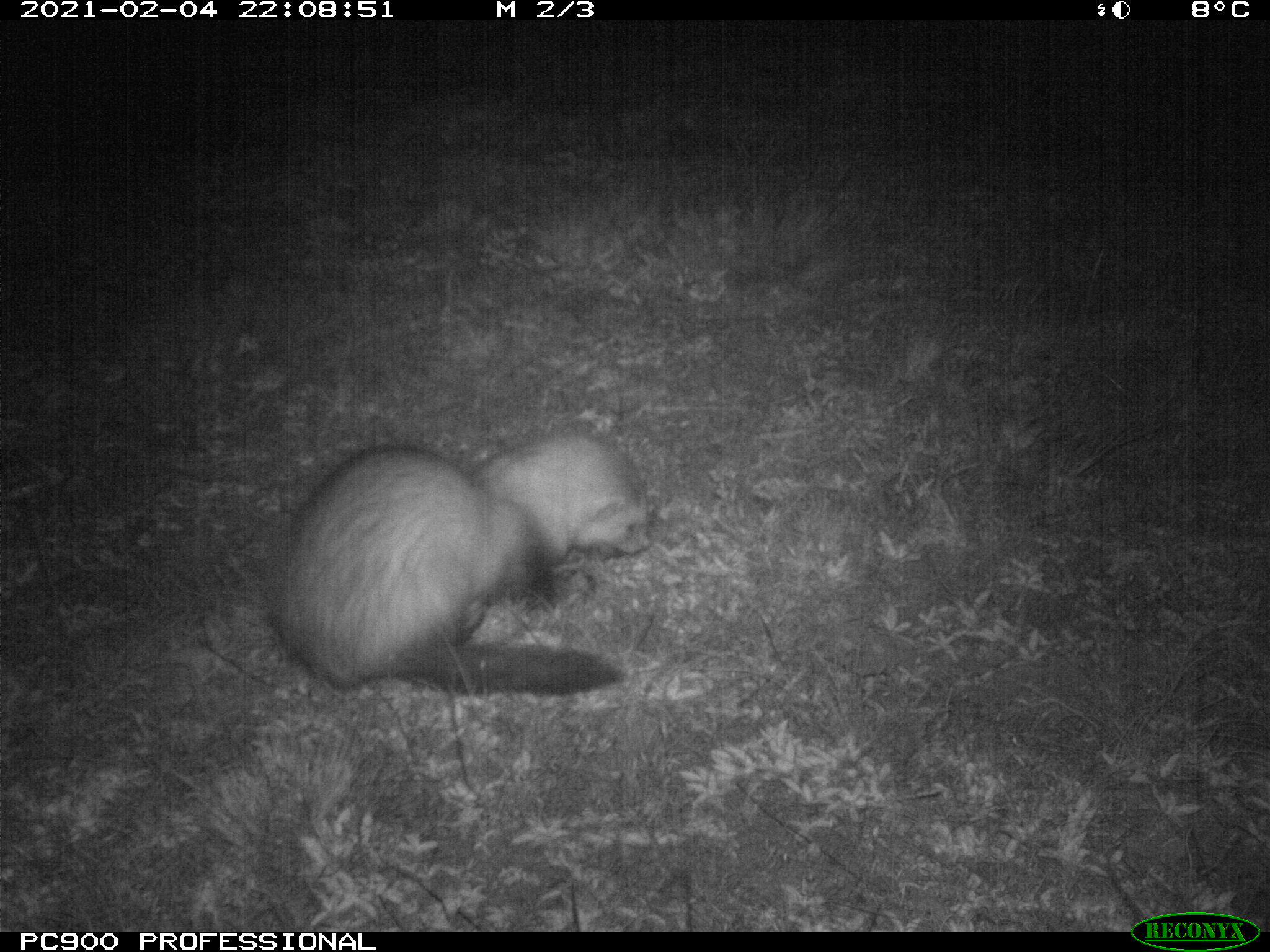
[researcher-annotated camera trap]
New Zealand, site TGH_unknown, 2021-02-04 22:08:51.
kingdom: Animalia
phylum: Chordata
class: Mammalia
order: Carnivora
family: Mustelidae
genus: Mustela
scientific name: Mustela furo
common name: ferret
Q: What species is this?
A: Ferret (Mustela furo).